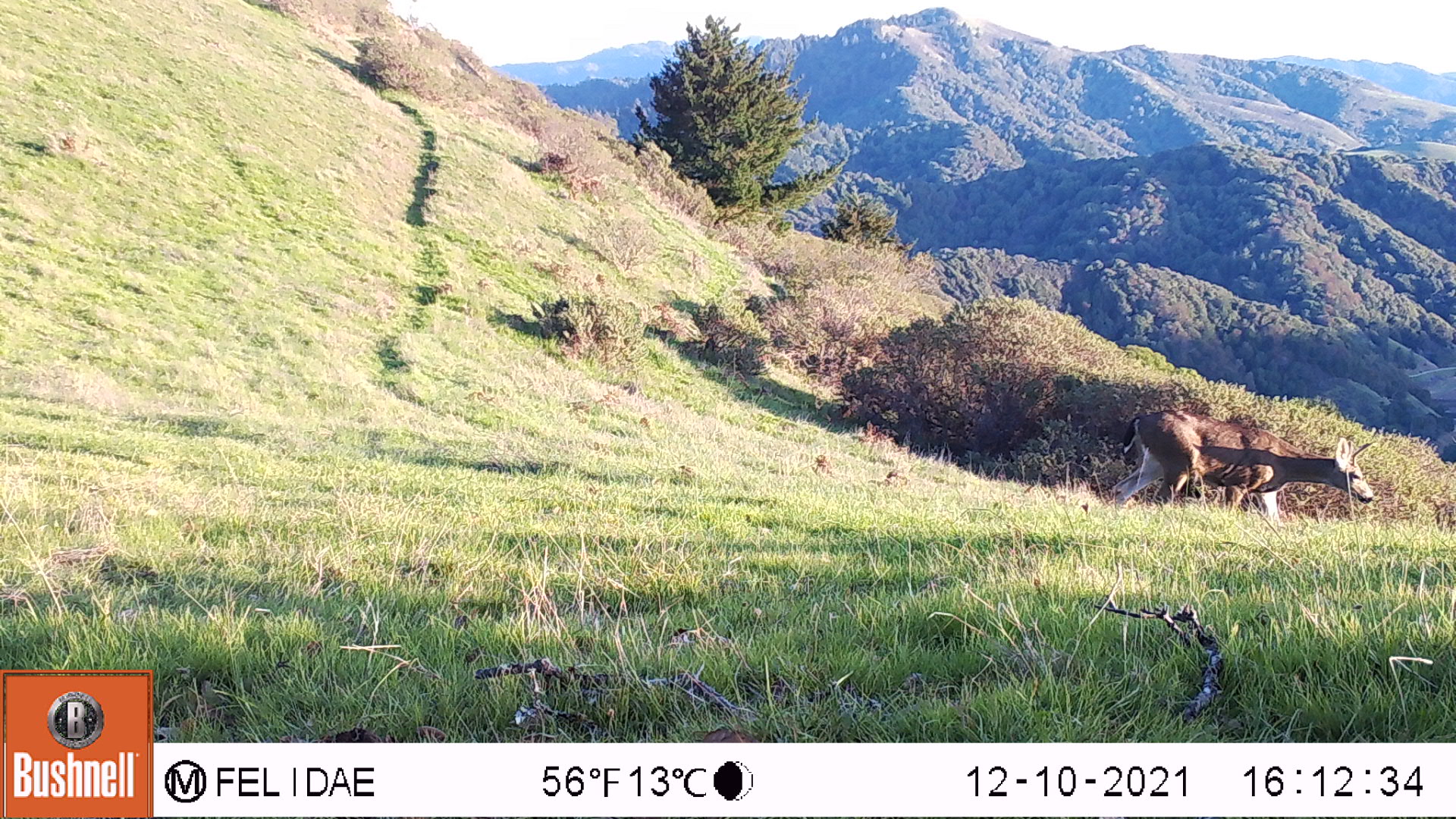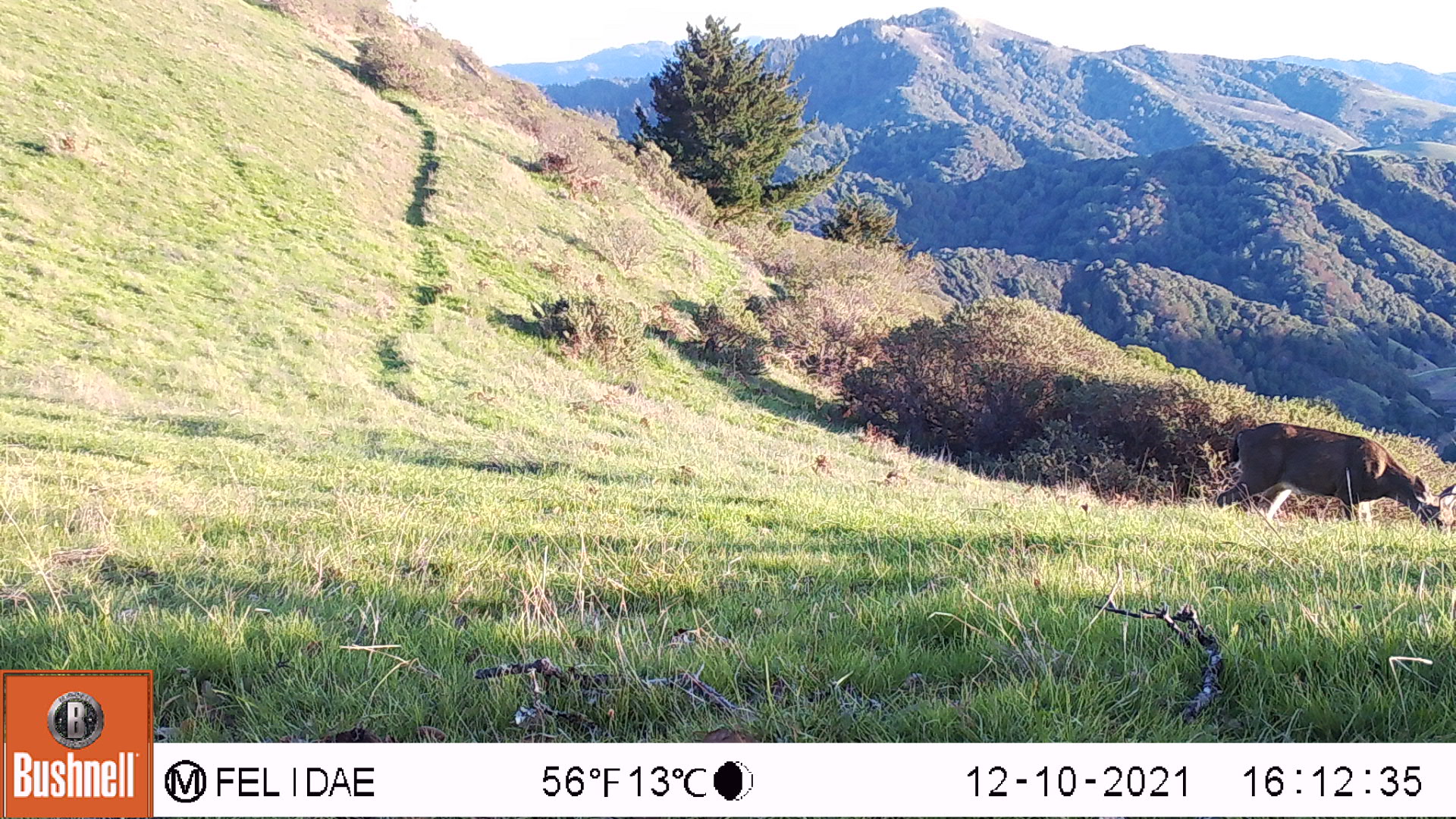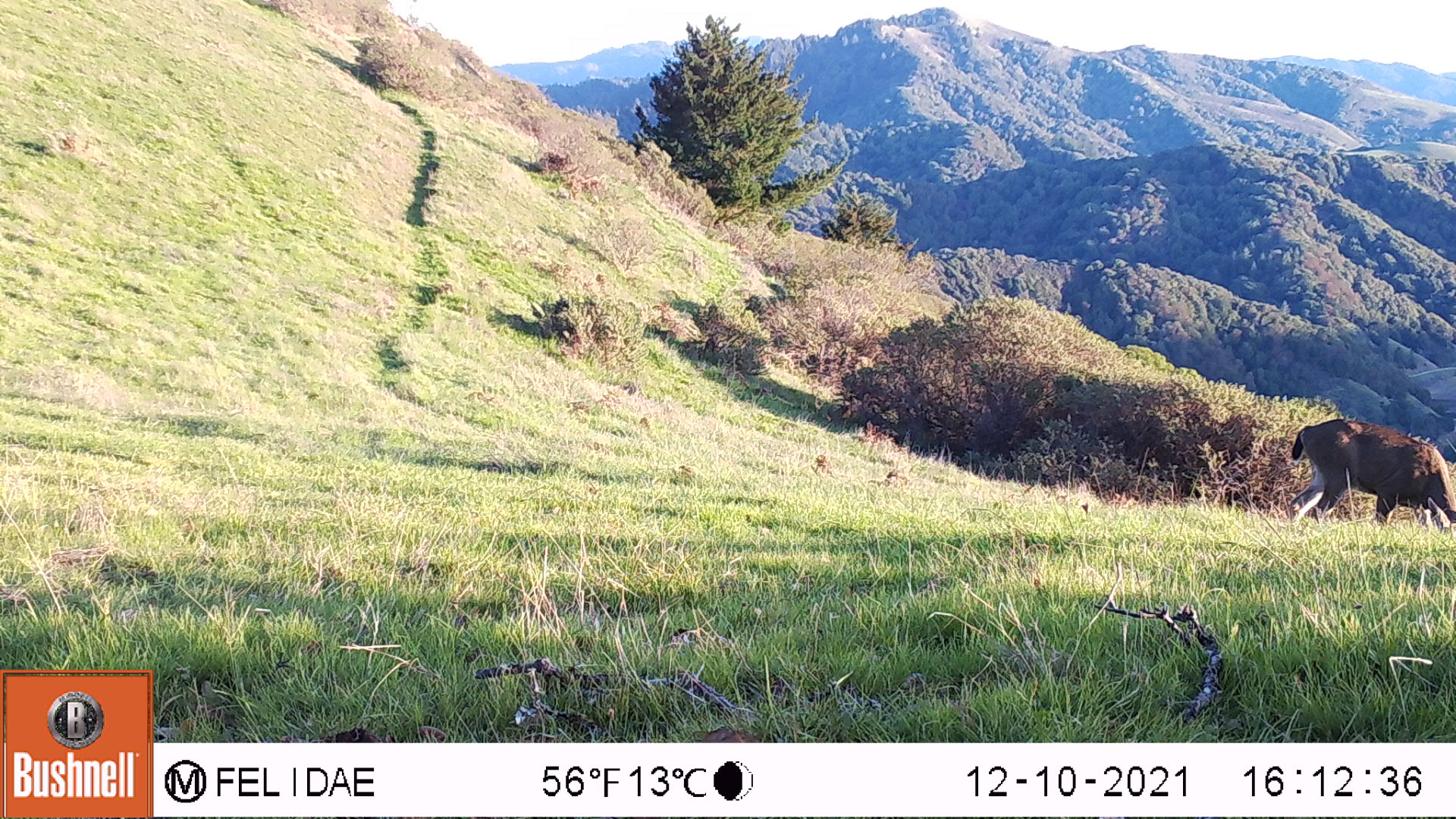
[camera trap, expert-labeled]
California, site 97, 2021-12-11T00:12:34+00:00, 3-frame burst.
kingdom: Animalia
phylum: Chordata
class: Mammalia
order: Artiodactyla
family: Cervidae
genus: Odocoileus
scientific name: Odocoileus hemionus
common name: mule deer